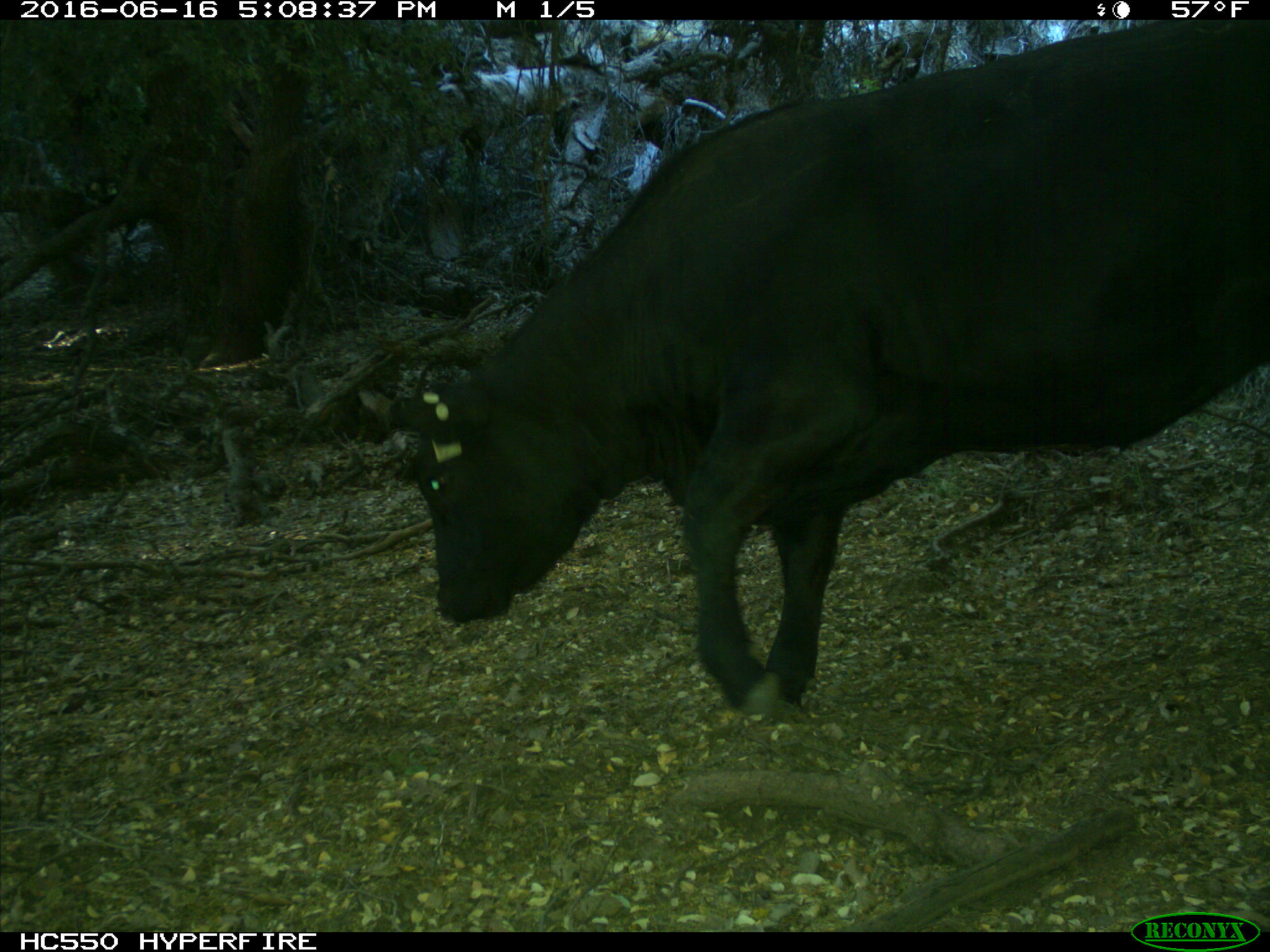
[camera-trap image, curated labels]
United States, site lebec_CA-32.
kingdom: Animalia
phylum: Chordata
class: Mammalia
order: Artiodactyla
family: Bovidae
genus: Bos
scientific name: Bos taurus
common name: domestic cow